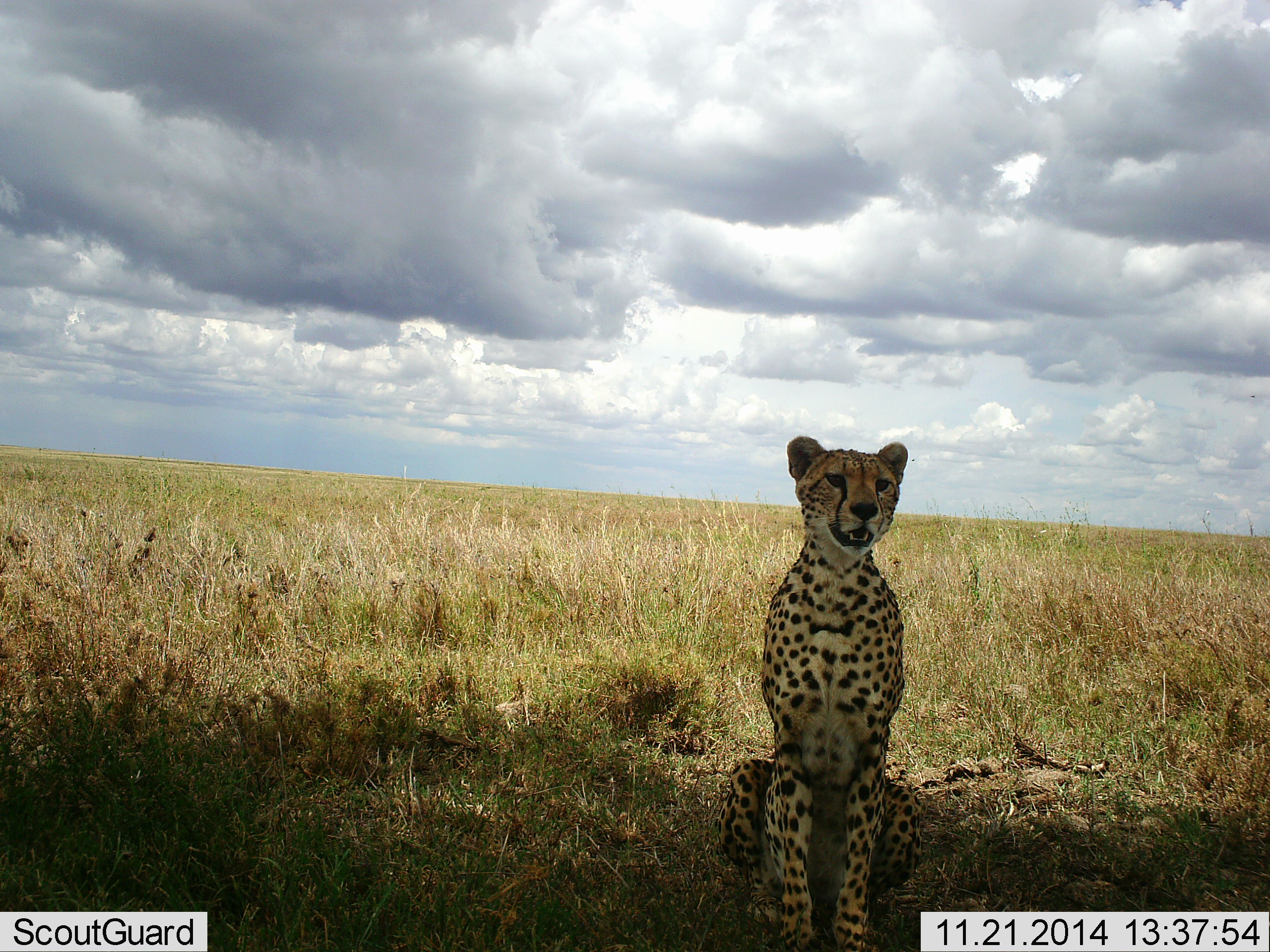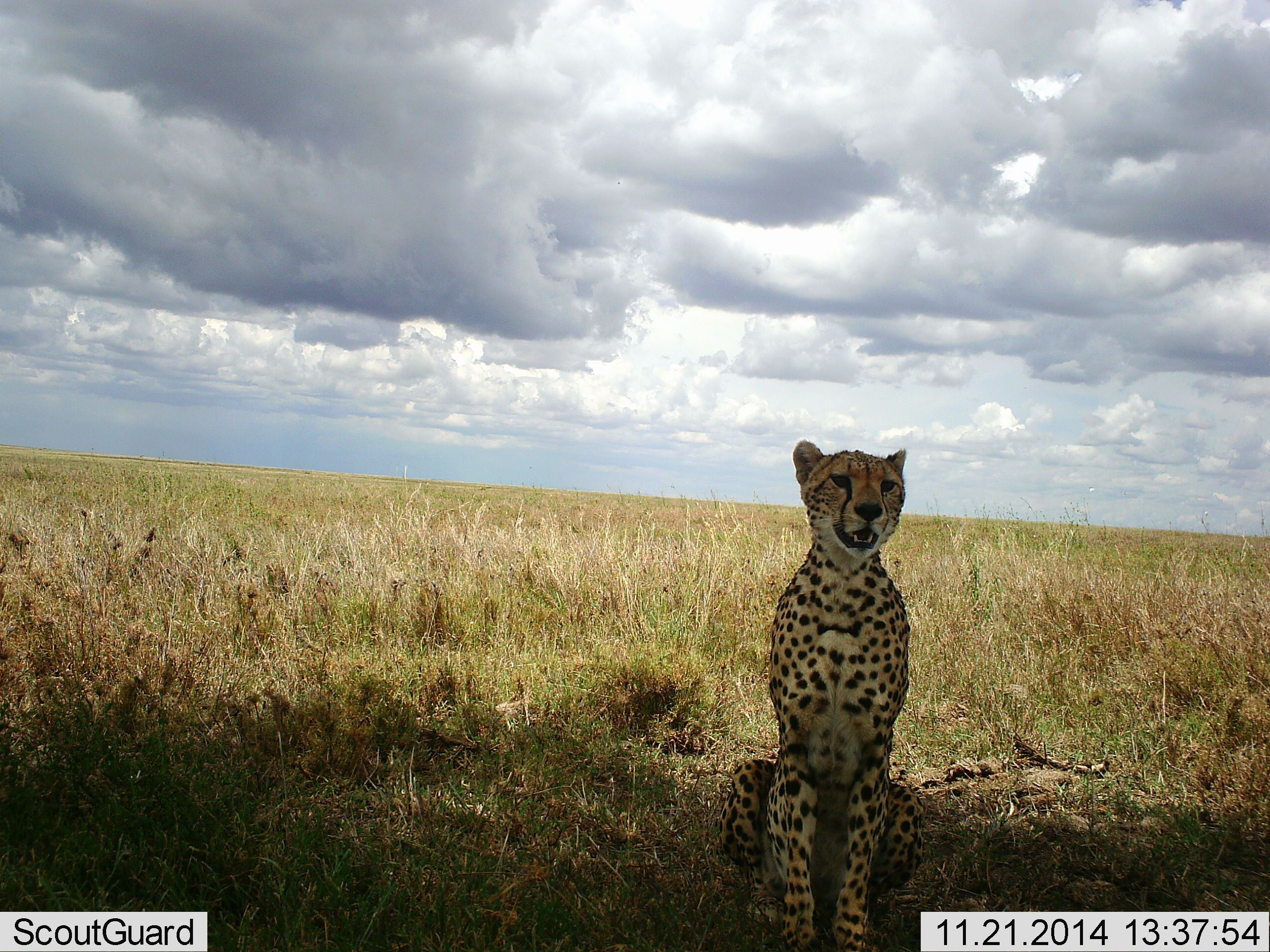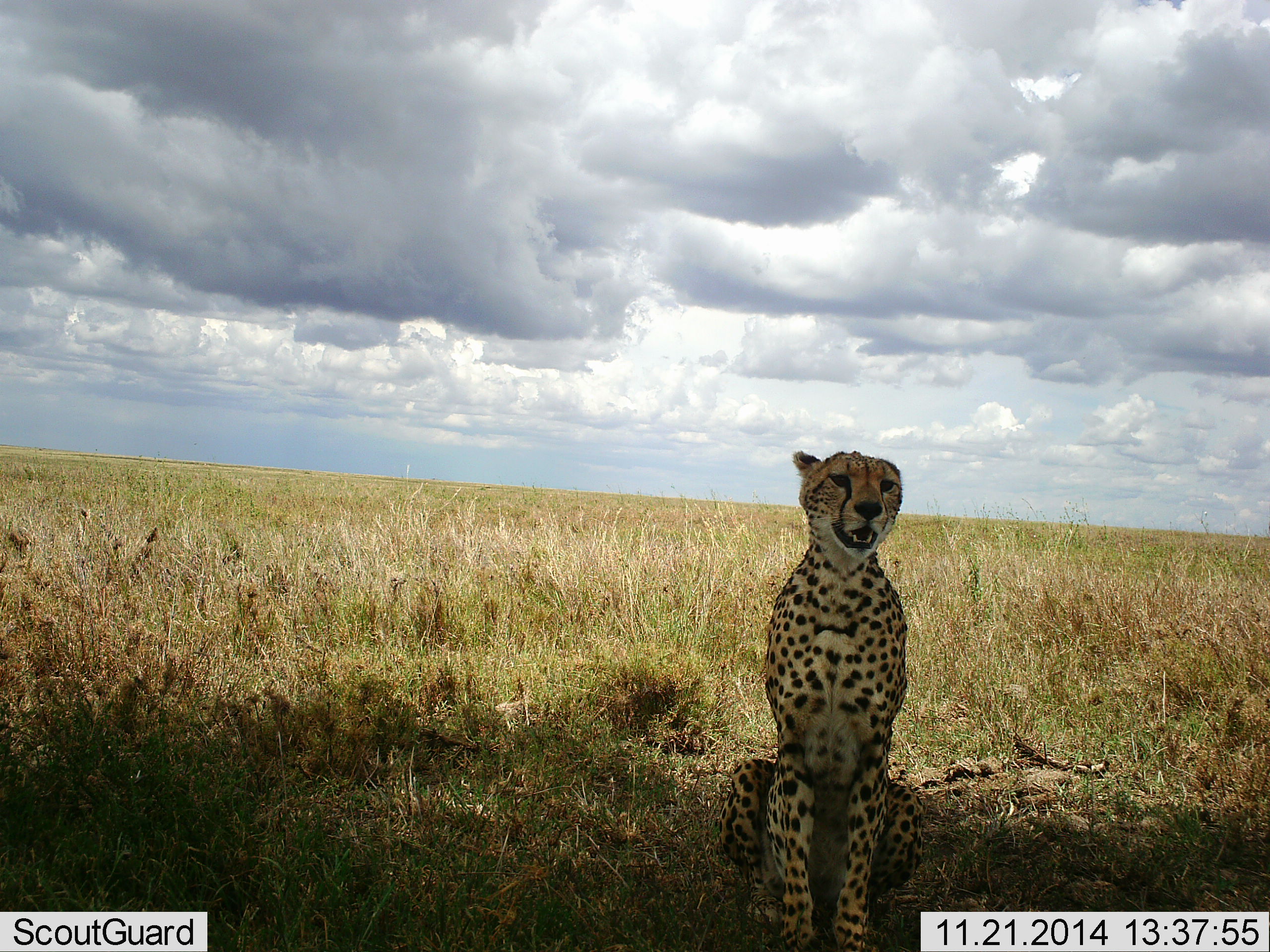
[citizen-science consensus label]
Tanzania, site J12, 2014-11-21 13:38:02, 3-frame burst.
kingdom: Animalia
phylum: Chordata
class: Mammalia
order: Carnivora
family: Felidae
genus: Acinonyx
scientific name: Acinonyx jubatus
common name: cheetah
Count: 1.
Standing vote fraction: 0%.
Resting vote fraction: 100%.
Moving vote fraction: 0%.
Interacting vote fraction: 0%.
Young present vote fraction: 0%.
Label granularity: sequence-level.